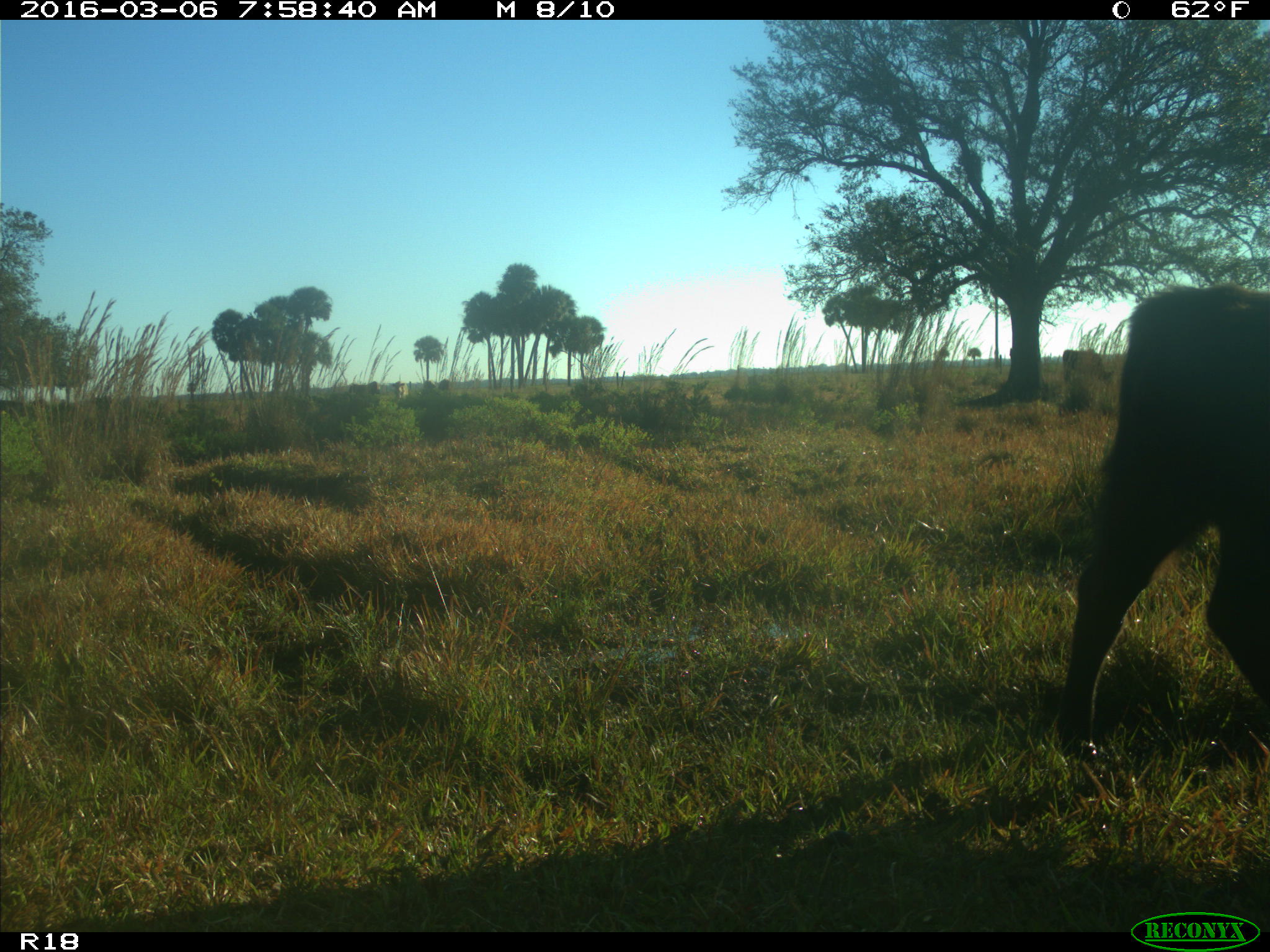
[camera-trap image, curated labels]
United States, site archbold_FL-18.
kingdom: Animalia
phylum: Chordata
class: Mammalia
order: Artiodactyla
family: Bovidae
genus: Bos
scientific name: Bos taurus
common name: domestic cow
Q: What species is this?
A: Bos taurus (domestic cow).